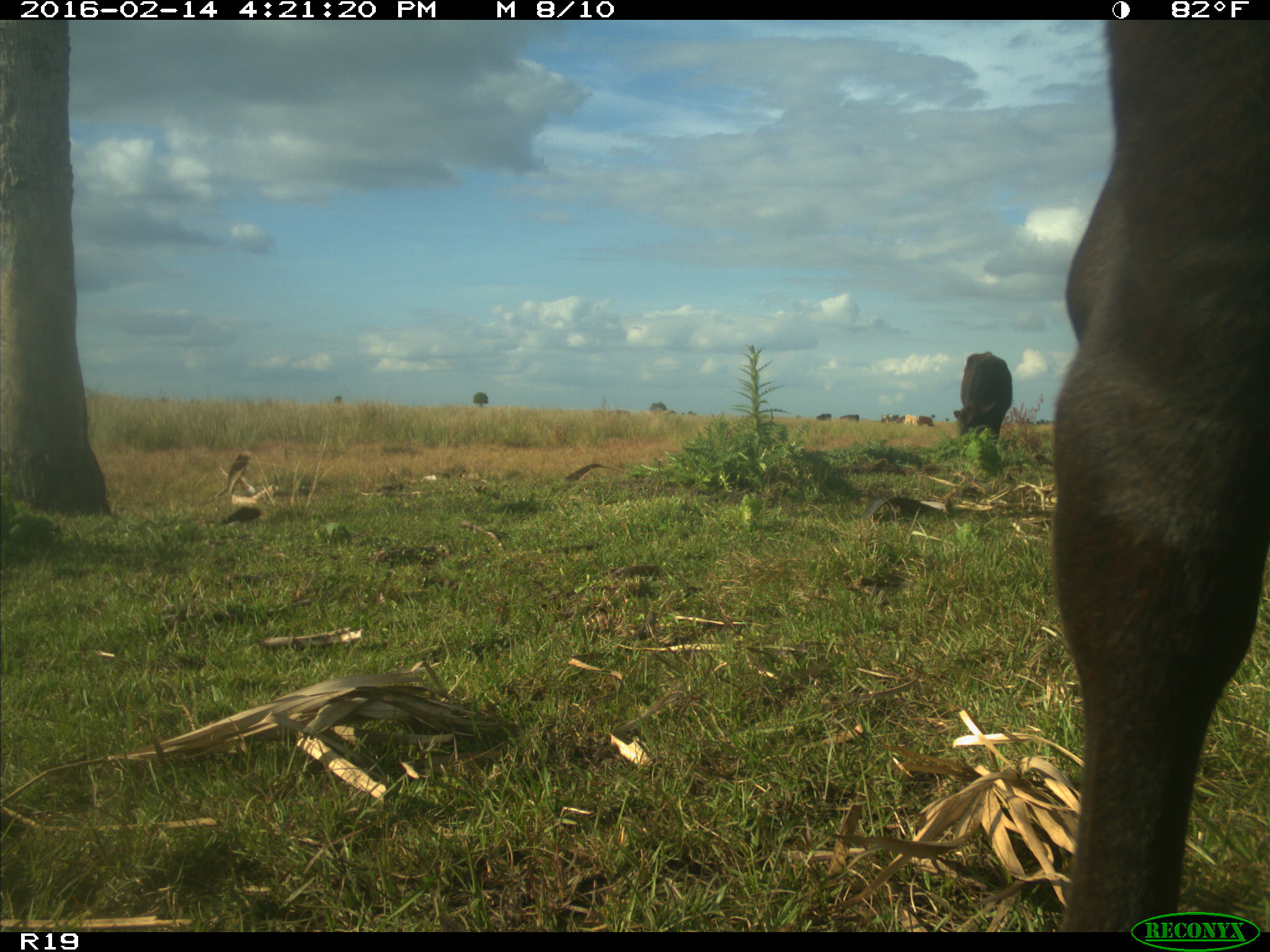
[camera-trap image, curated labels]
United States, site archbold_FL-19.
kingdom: Animalia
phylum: Chordata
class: Mammalia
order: Artiodactyla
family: Bovidae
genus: Bos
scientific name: Bos taurus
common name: domestic cow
Bos taurus (domestic cow).